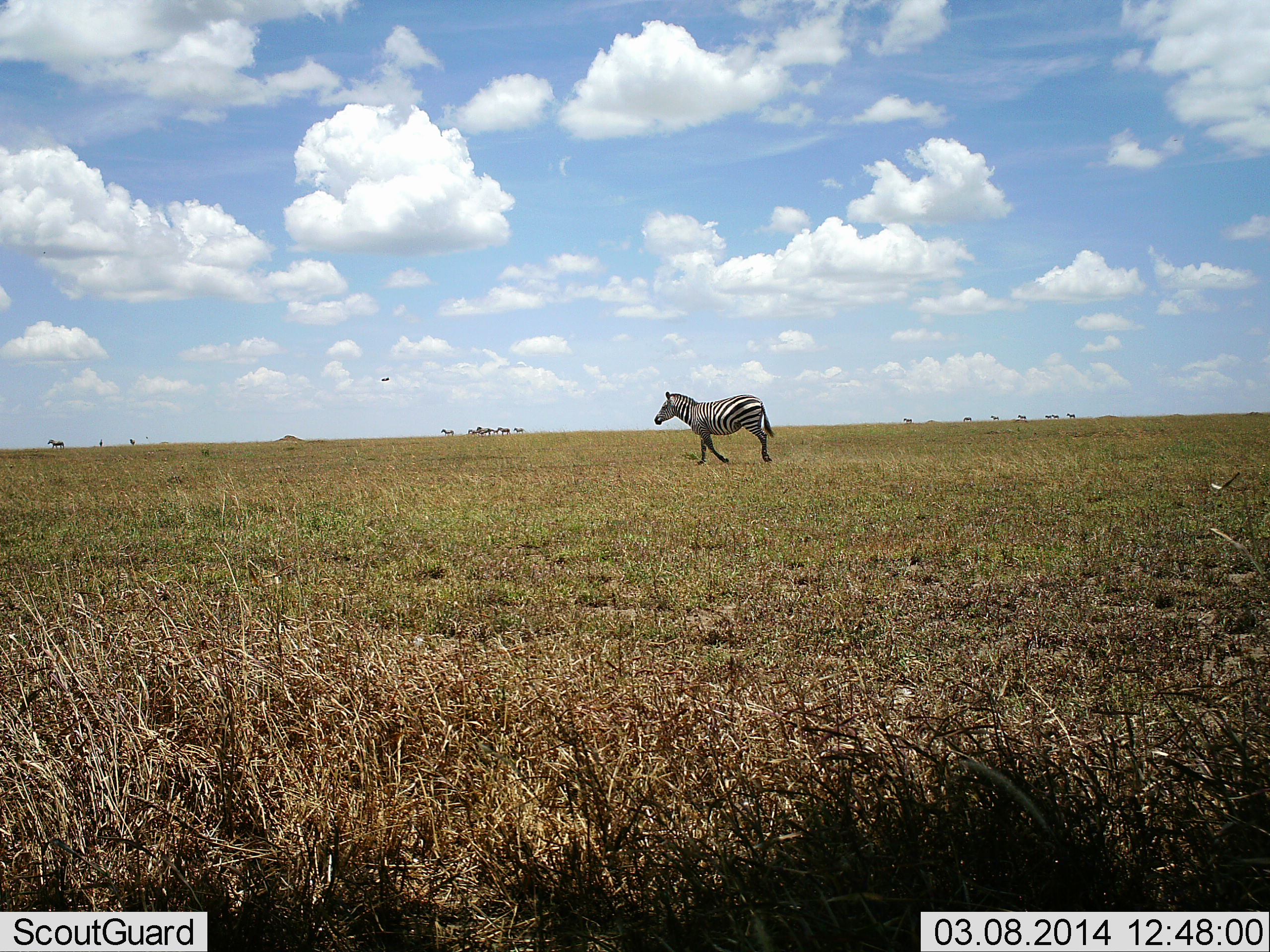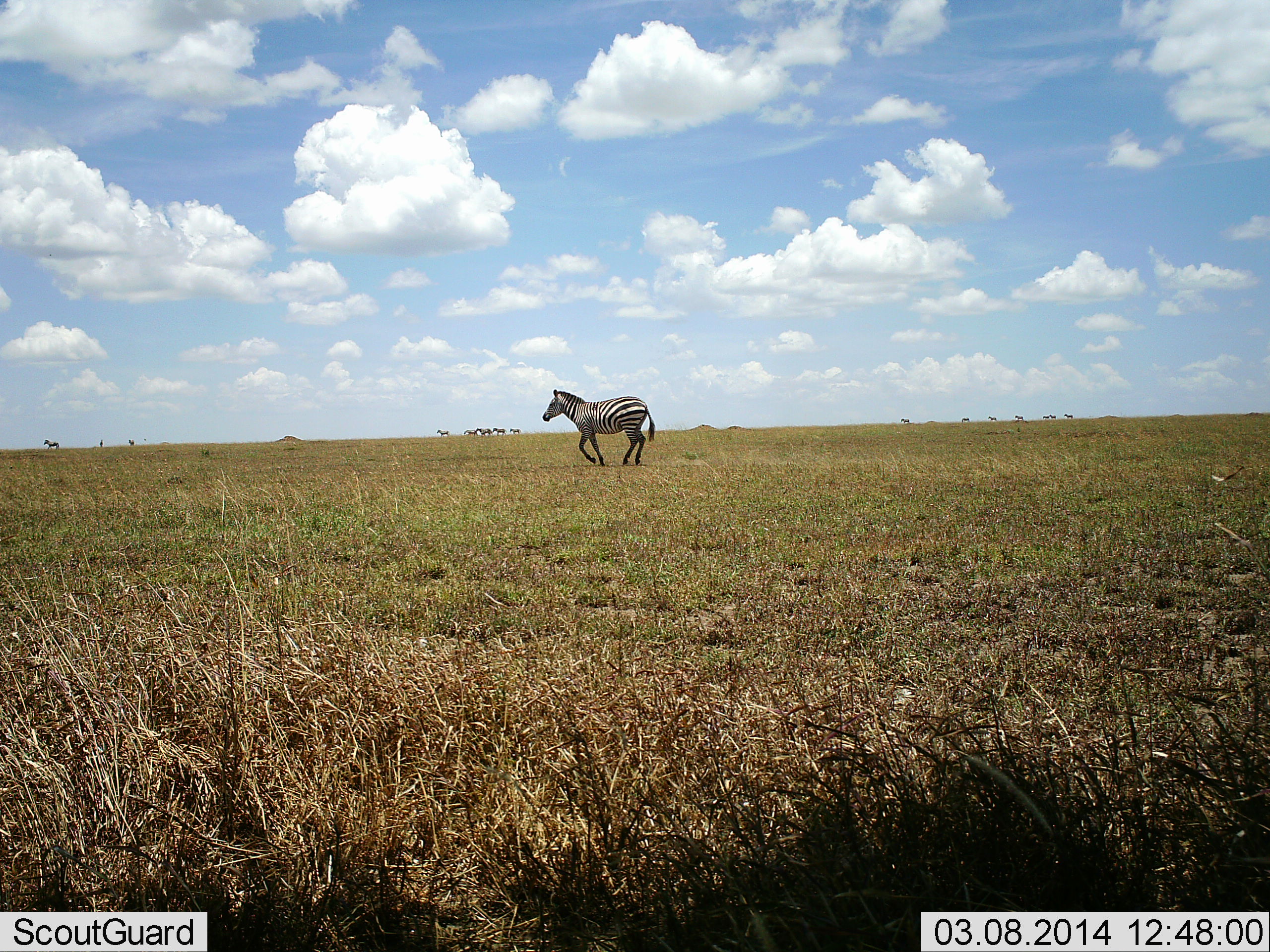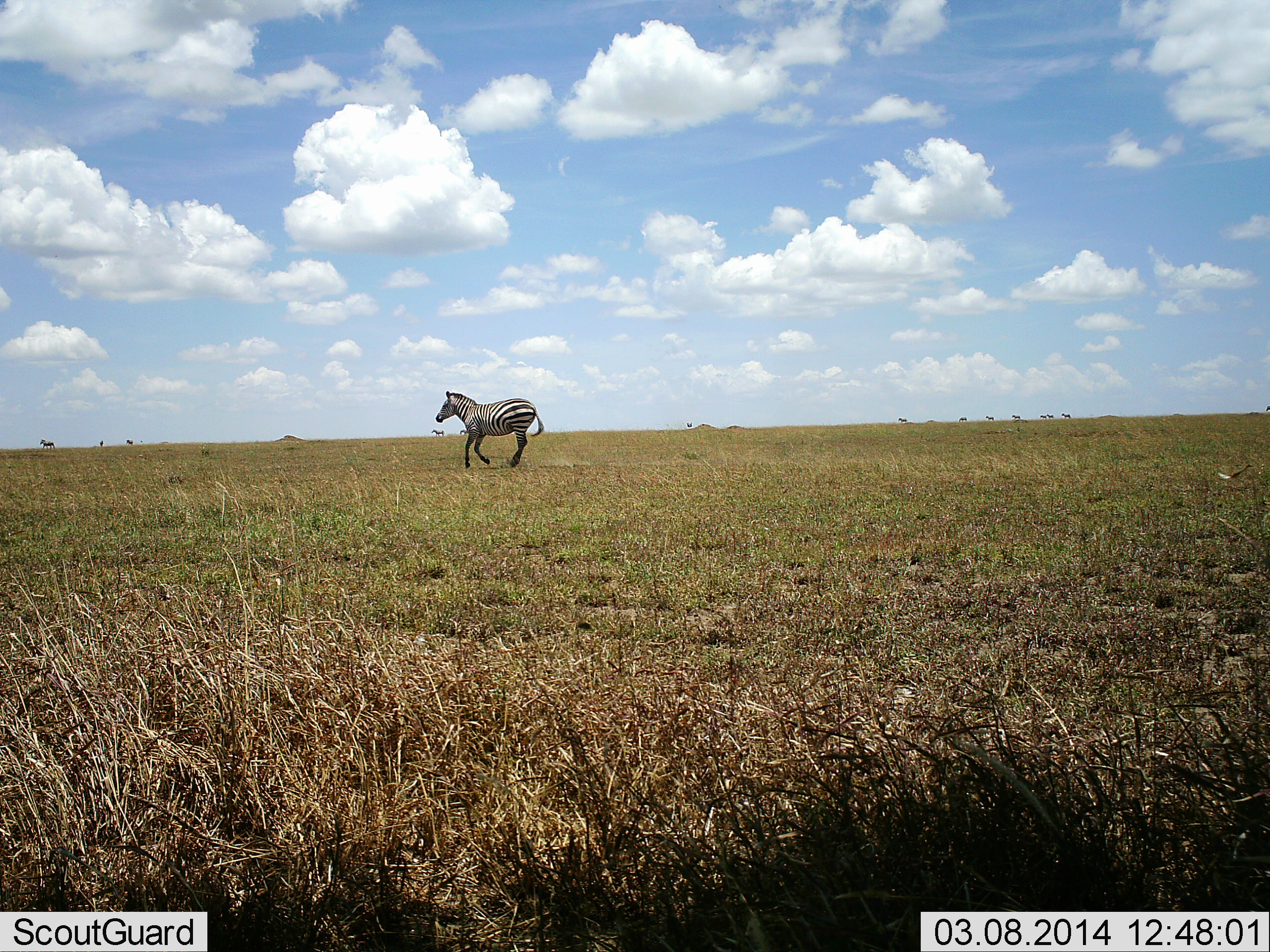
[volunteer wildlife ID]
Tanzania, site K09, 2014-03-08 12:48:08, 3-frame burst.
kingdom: Animalia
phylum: Chordata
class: Mammalia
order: Perissodactyla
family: Equidae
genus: Equus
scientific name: Equus quagga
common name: plains zebra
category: zebra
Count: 1.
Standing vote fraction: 10%.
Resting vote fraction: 0%.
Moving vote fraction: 100%.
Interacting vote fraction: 0%.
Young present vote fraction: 0%.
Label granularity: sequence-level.